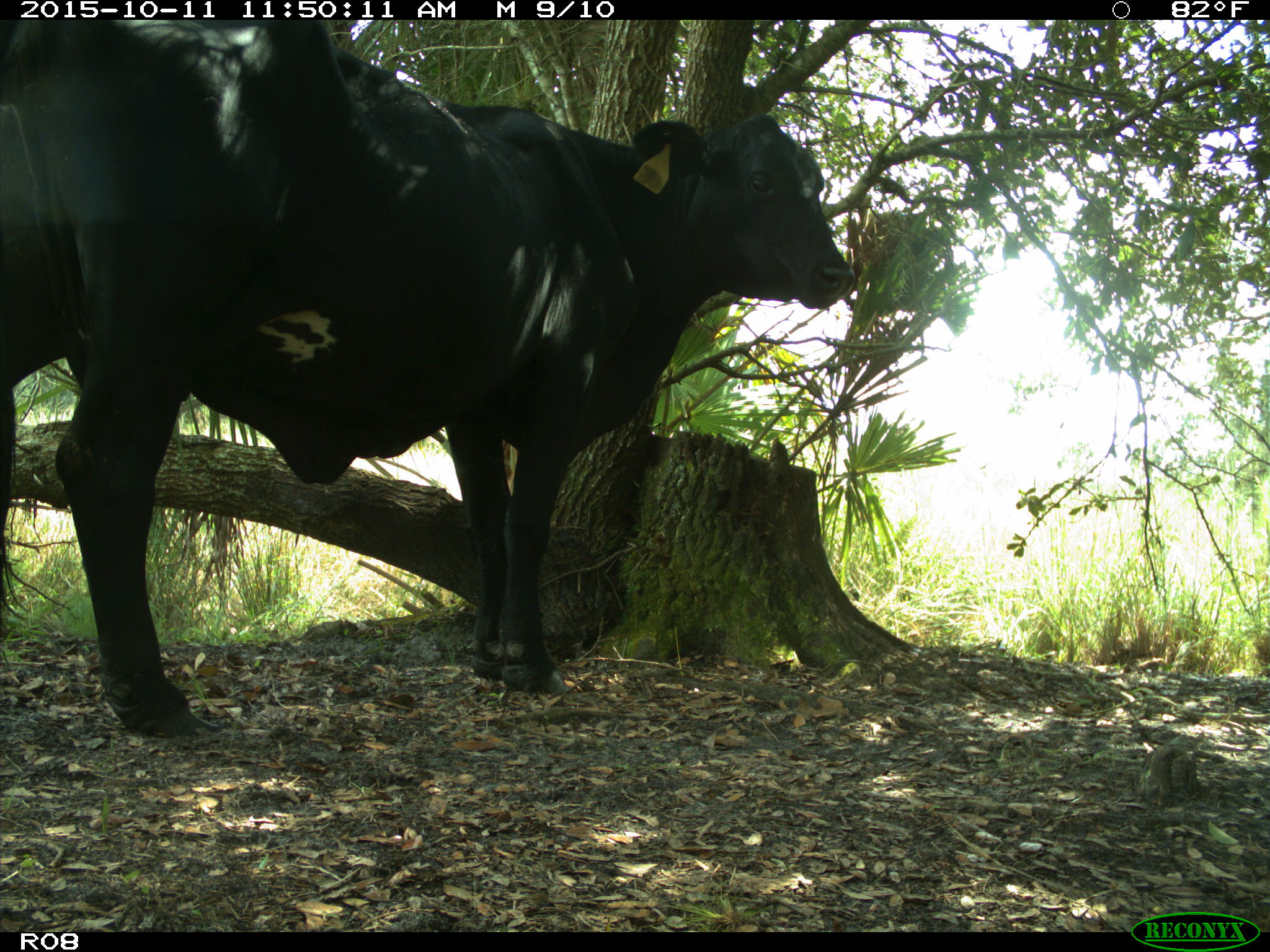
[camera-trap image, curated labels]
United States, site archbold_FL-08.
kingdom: Animalia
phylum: Chordata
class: Mammalia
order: Artiodactyla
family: Bovidae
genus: Bos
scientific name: Bos taurus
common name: domestic cow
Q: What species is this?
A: Bos taurus (domestic cow).